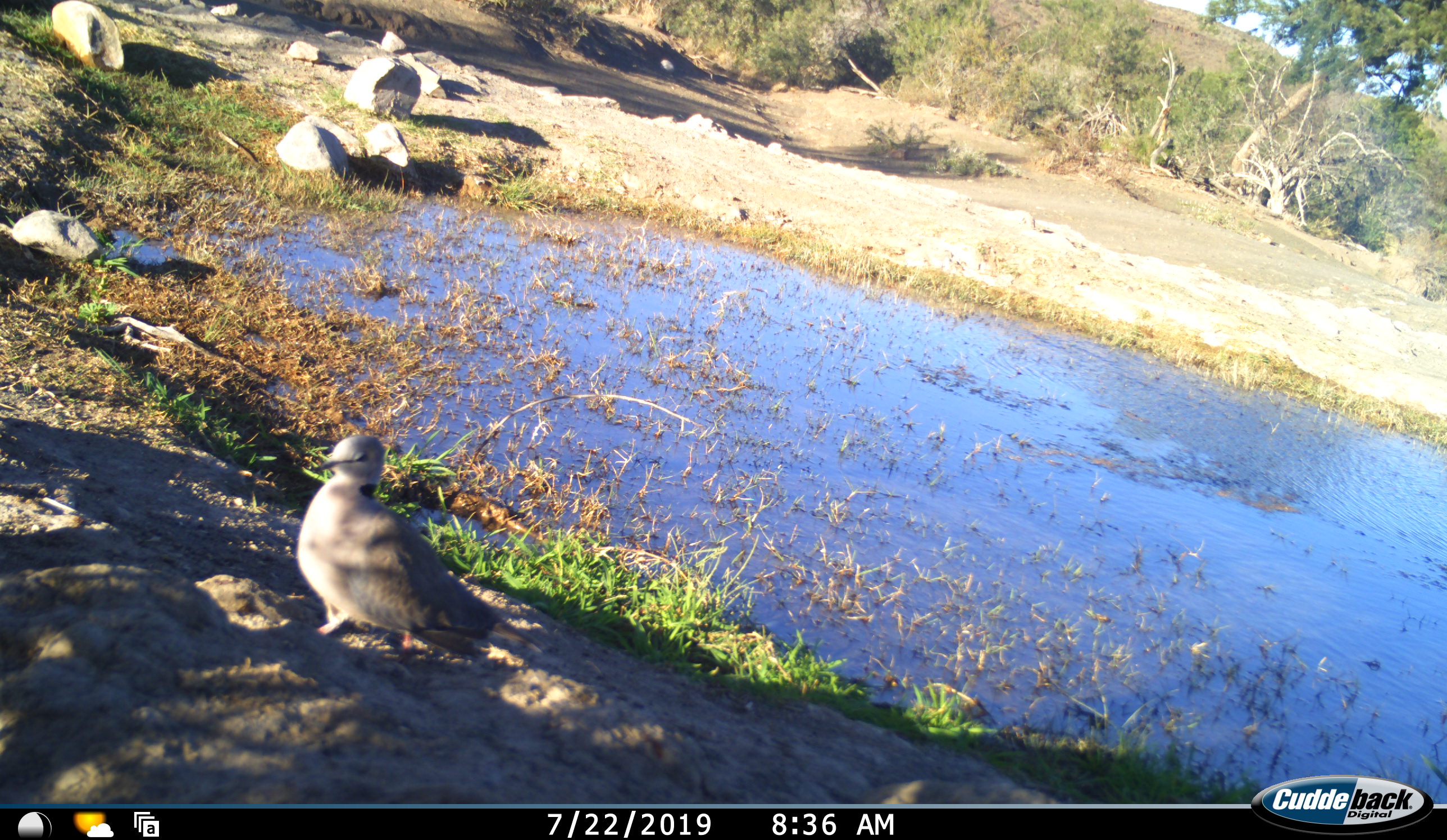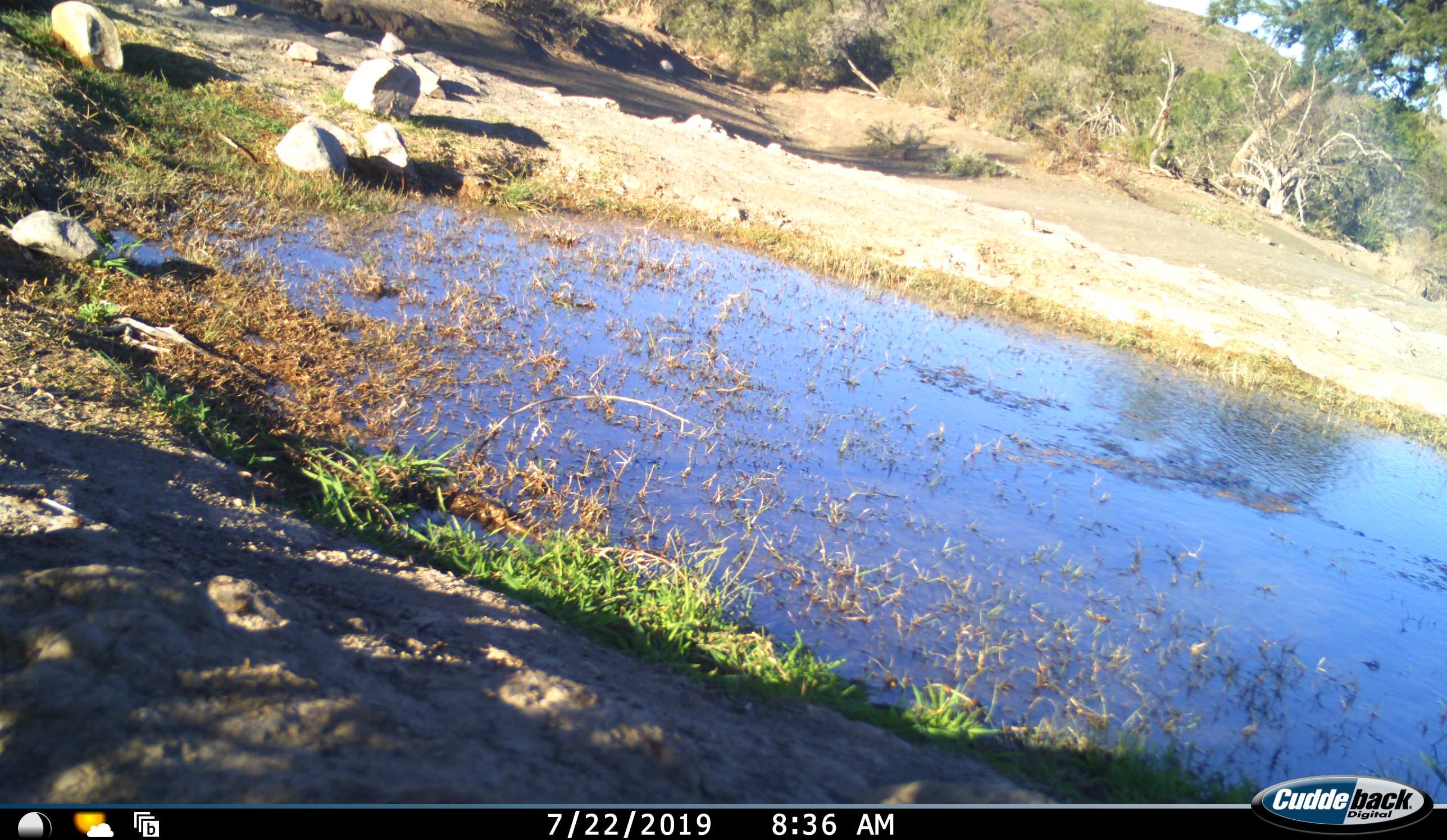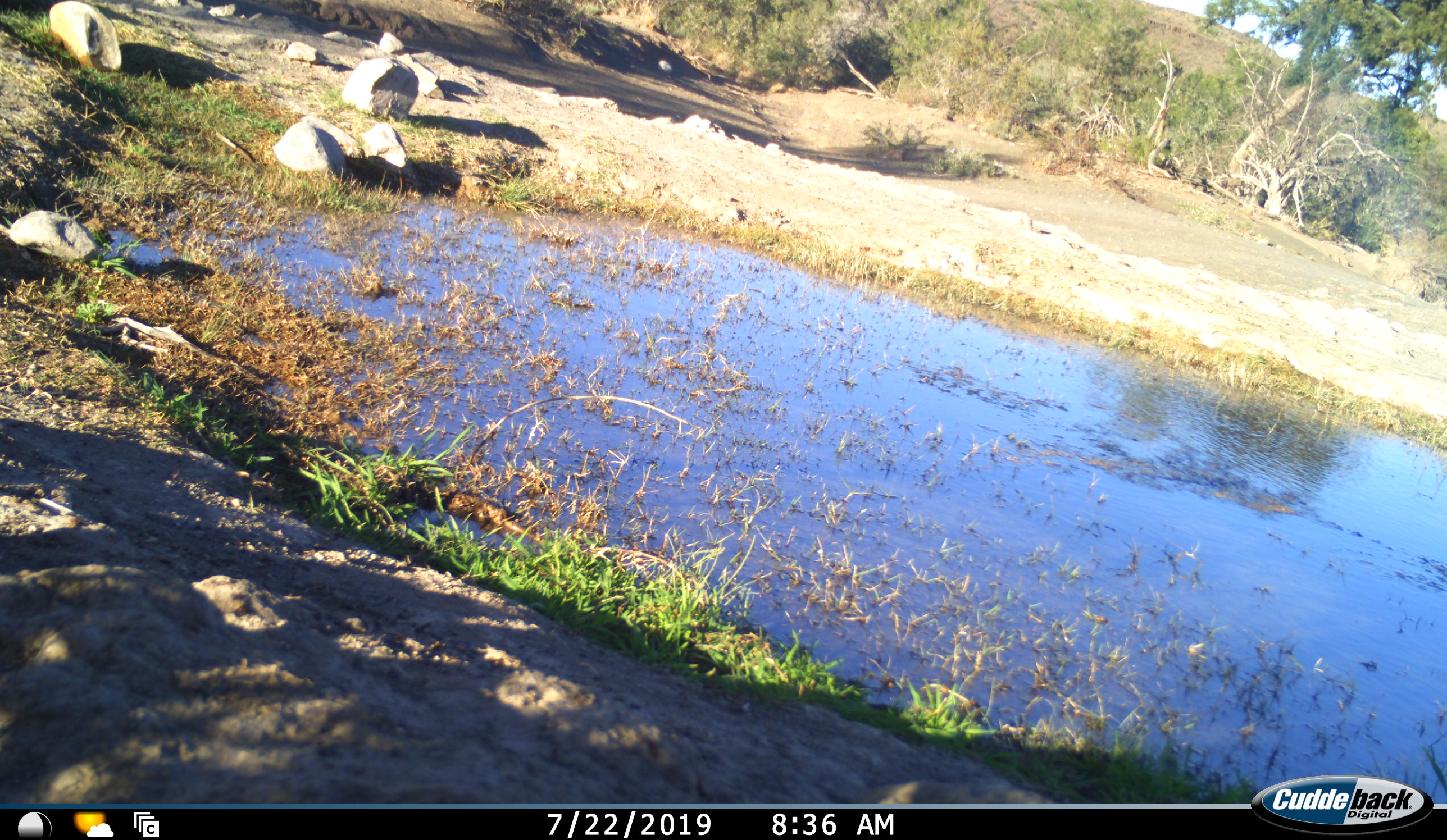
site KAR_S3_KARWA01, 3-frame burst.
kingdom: Animalia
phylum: Chordata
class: Aves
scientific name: Aves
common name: bird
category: birdother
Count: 1.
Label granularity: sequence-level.